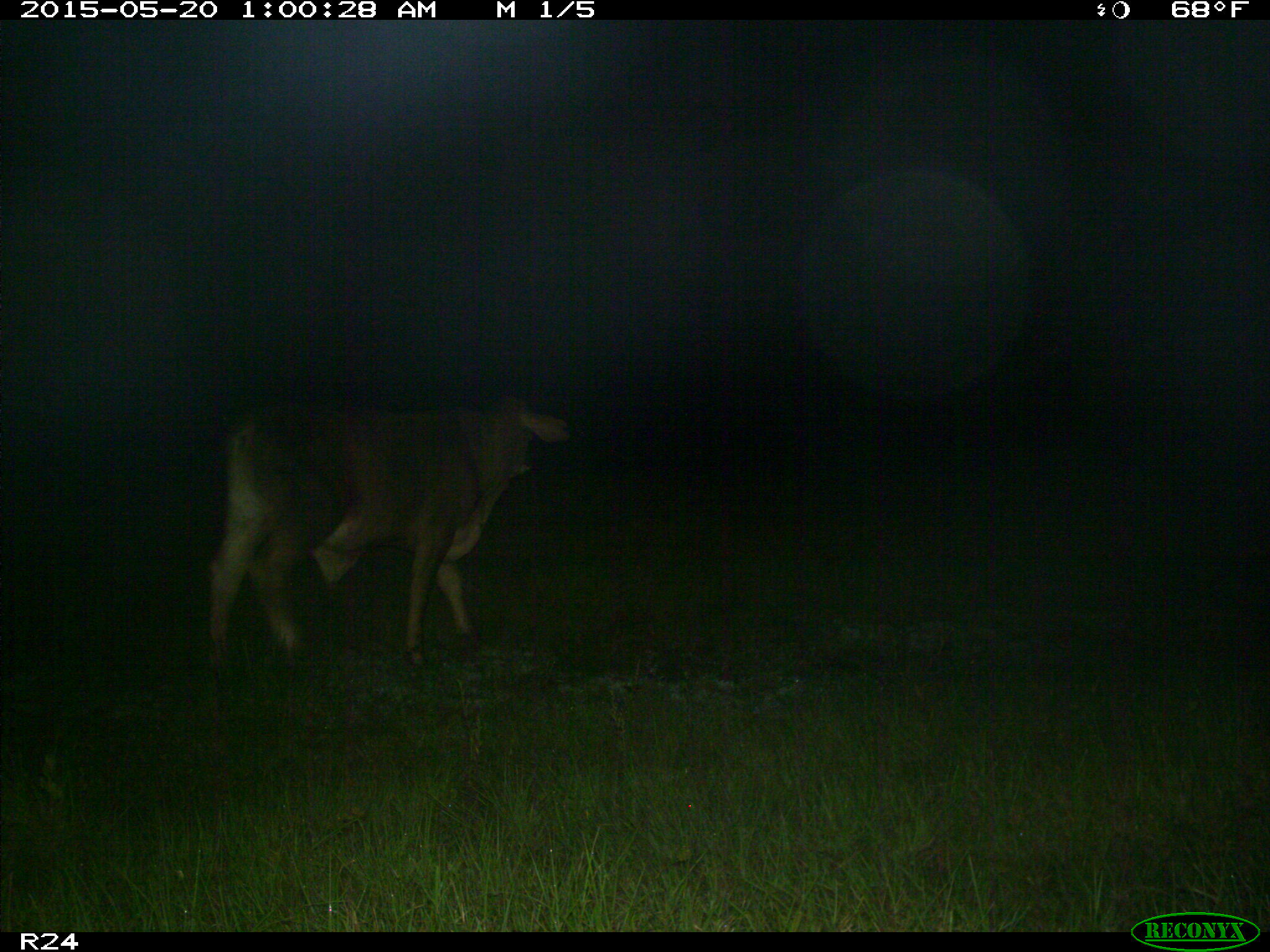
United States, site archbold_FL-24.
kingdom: Animalia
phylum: Chordata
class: Mammalia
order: Artiodactyla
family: Bovidae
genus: Bos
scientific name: Bos taurus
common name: domestic cow